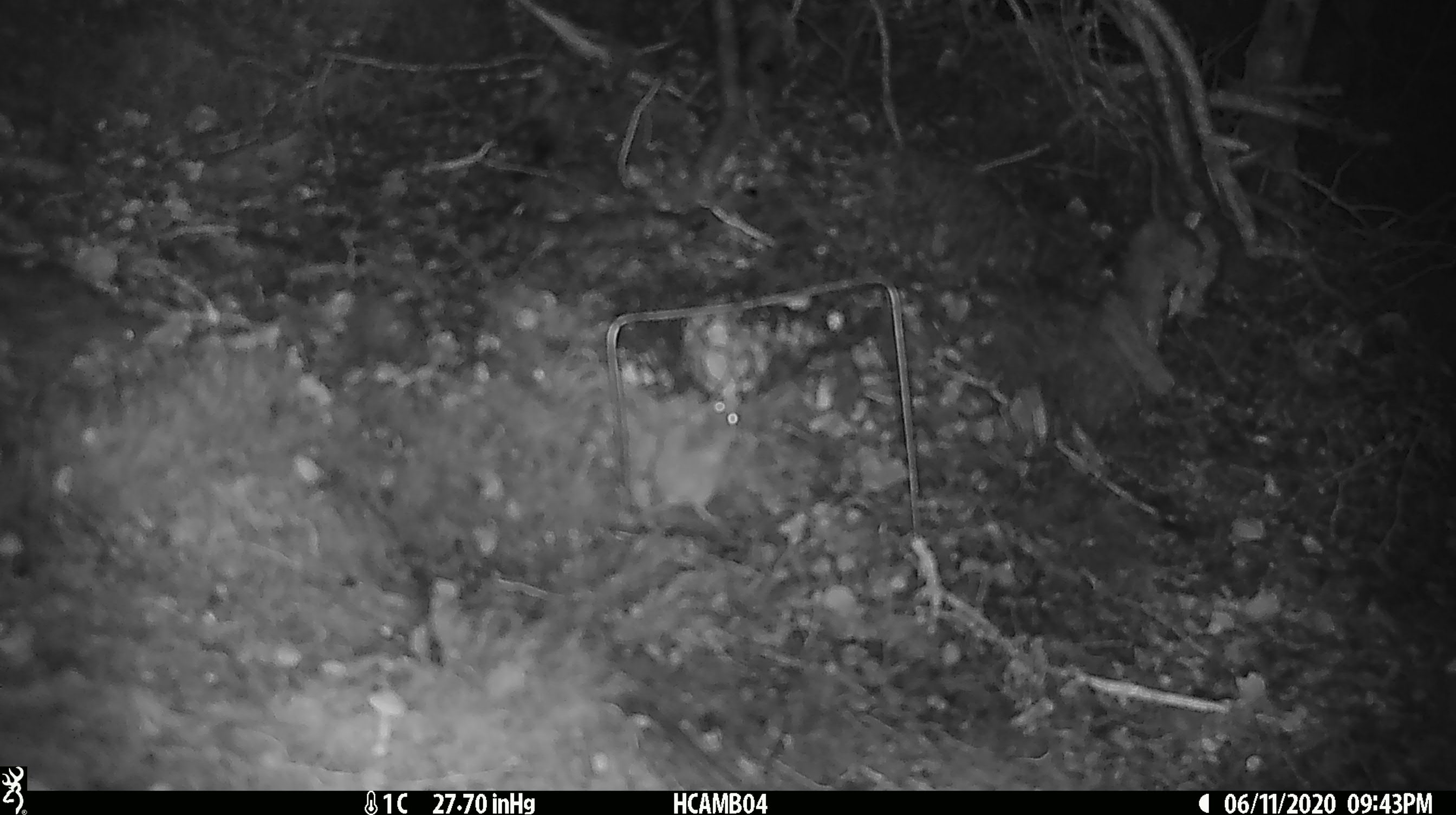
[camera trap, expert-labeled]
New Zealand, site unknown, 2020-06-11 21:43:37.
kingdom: Animalia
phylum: Chordata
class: Mammalia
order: Rodentia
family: Muridae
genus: Mus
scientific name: Mus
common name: mouse